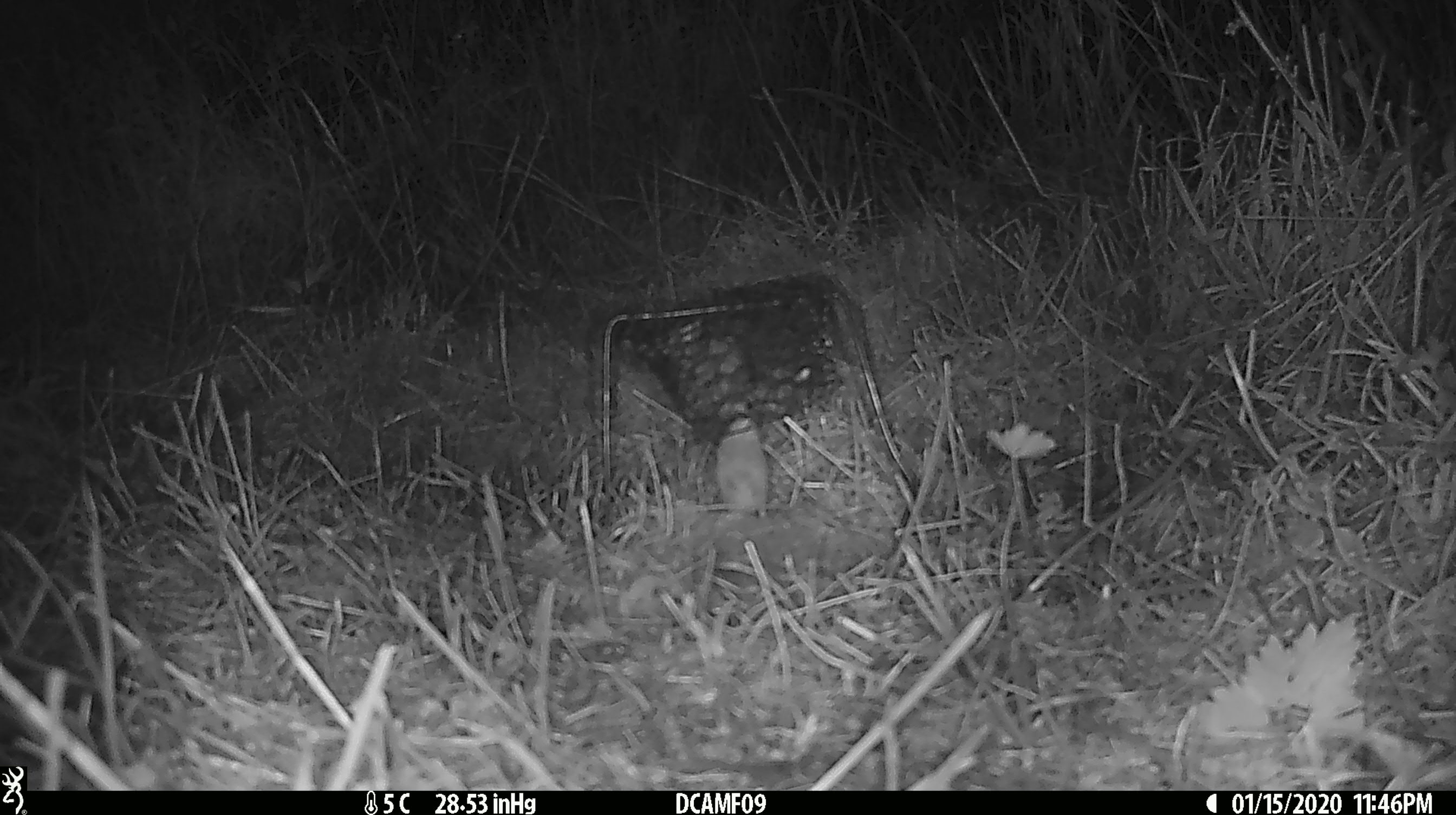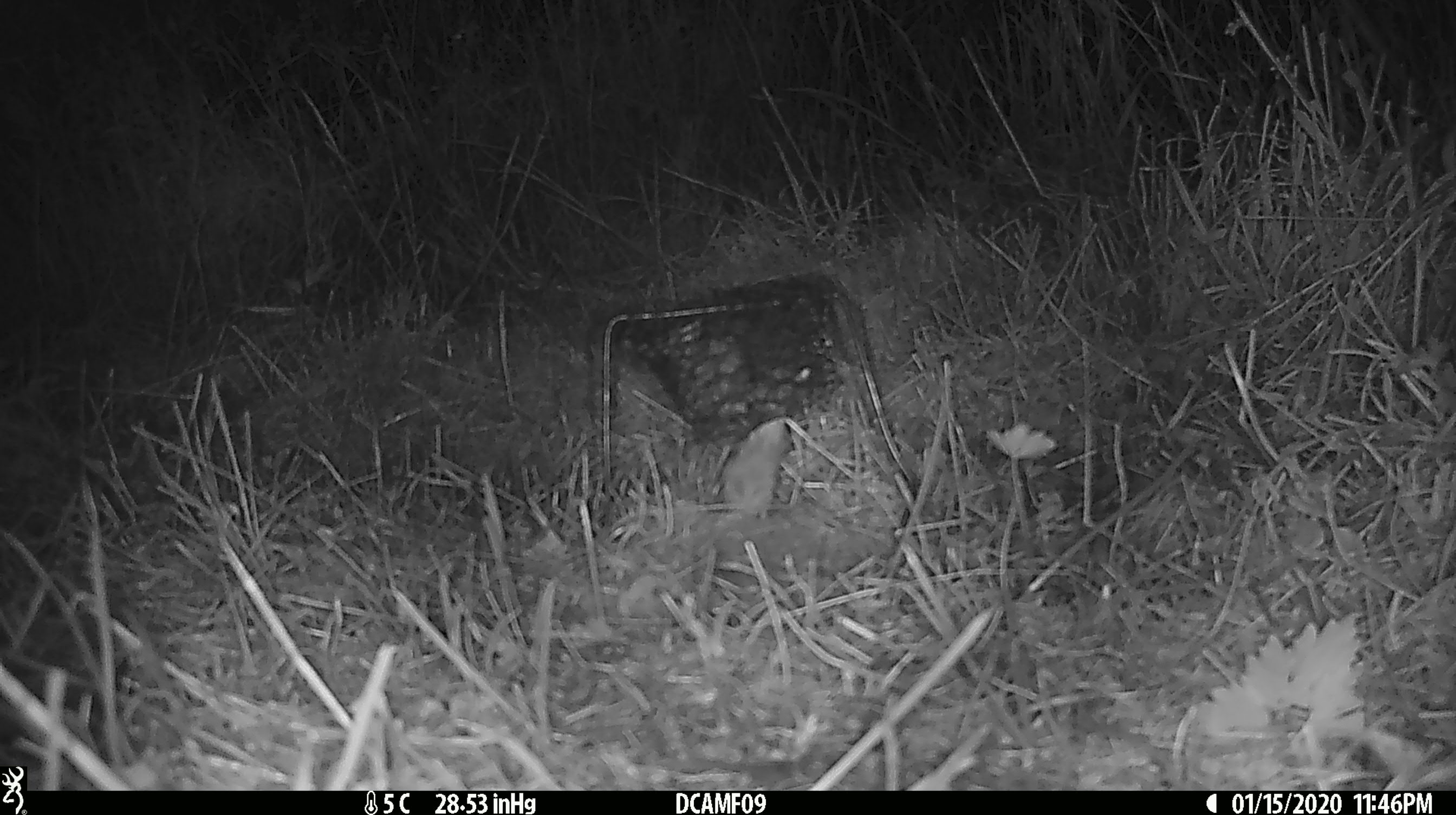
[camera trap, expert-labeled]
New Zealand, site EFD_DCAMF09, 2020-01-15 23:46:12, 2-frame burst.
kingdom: Animalia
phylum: Chordata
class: Mammalia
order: Rodentia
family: Muridae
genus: Mus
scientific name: Mus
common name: mouse